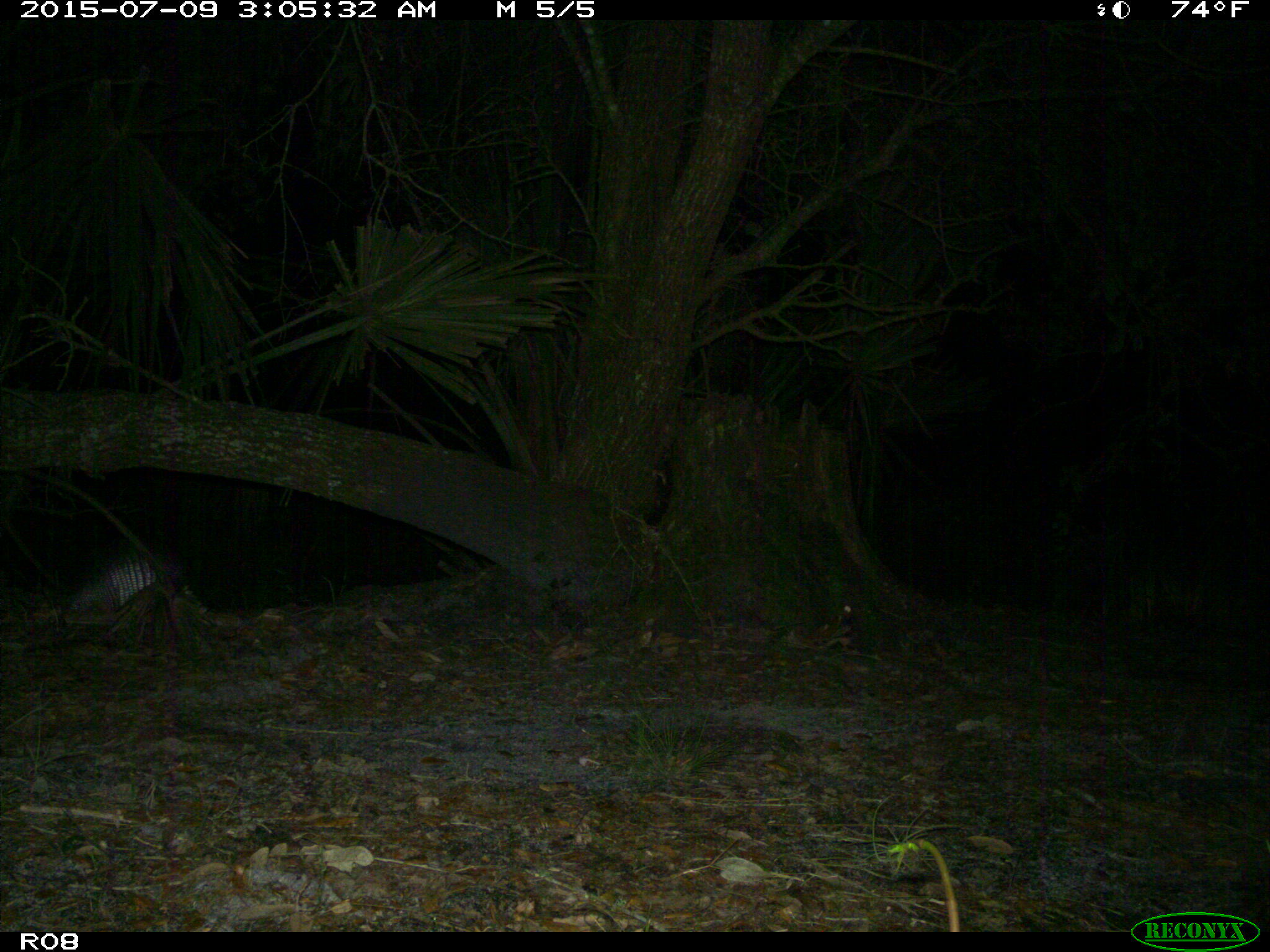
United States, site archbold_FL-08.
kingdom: Animalia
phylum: Chordata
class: Mammalia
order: Cingulata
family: Dasypodidae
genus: Dasypus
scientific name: Dasypus novemcinctus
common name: nine-banded armadillo